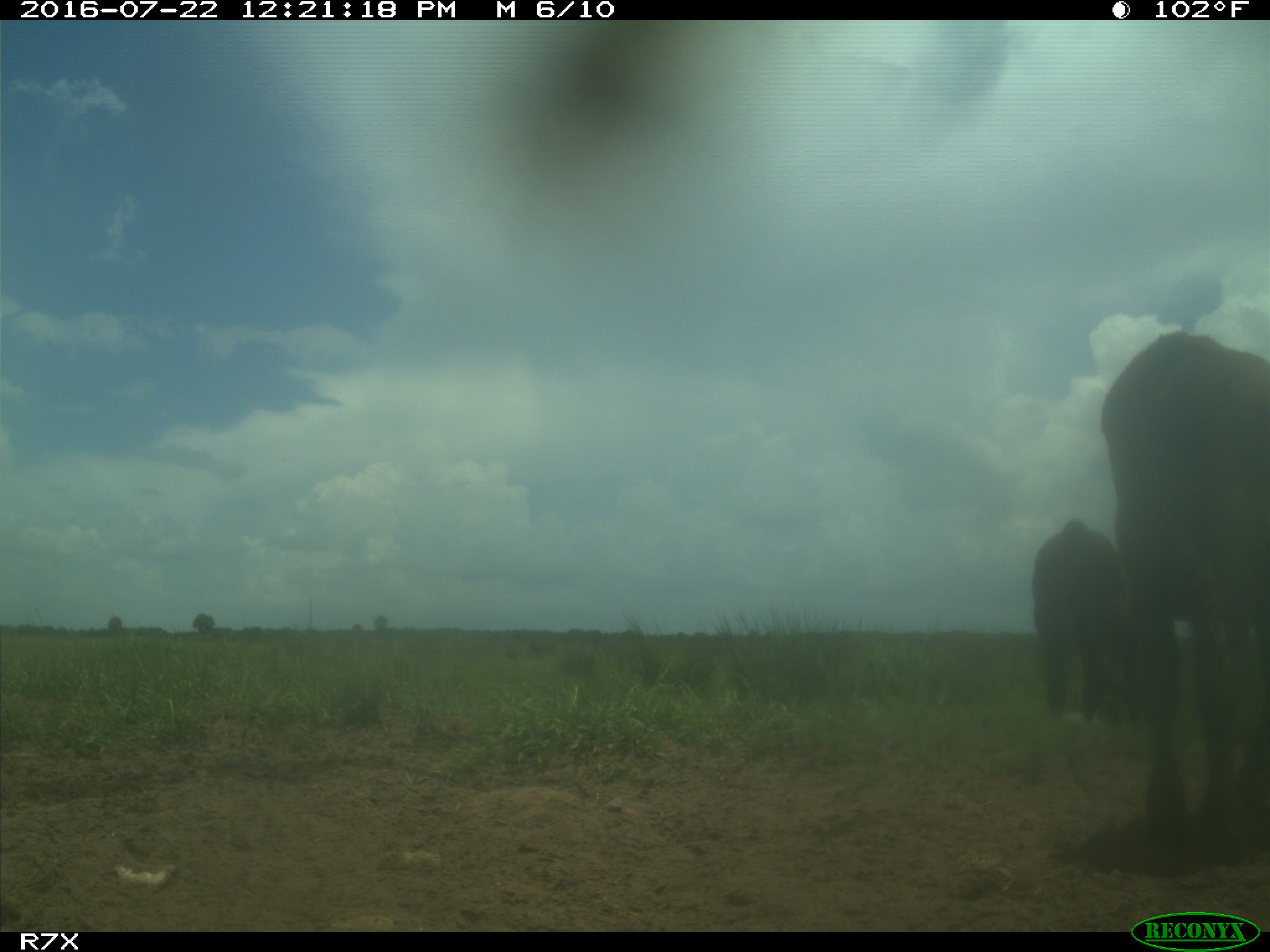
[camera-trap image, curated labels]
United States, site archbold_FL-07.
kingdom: Animalia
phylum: Chordata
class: Mammalia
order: Artiodactyla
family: Bovidae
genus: Bos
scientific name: Bos taurus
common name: domestic cow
Bos taurus (domestic cow).